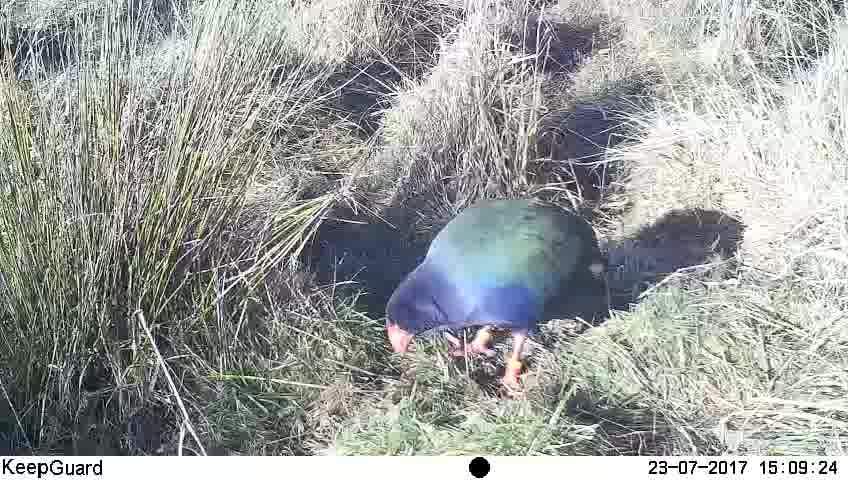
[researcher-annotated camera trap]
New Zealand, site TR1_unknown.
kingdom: Animalia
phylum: Chordata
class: Aves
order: Gruiformes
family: Rallidae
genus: Porphyrio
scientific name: Porphyrio mantelli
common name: takahe